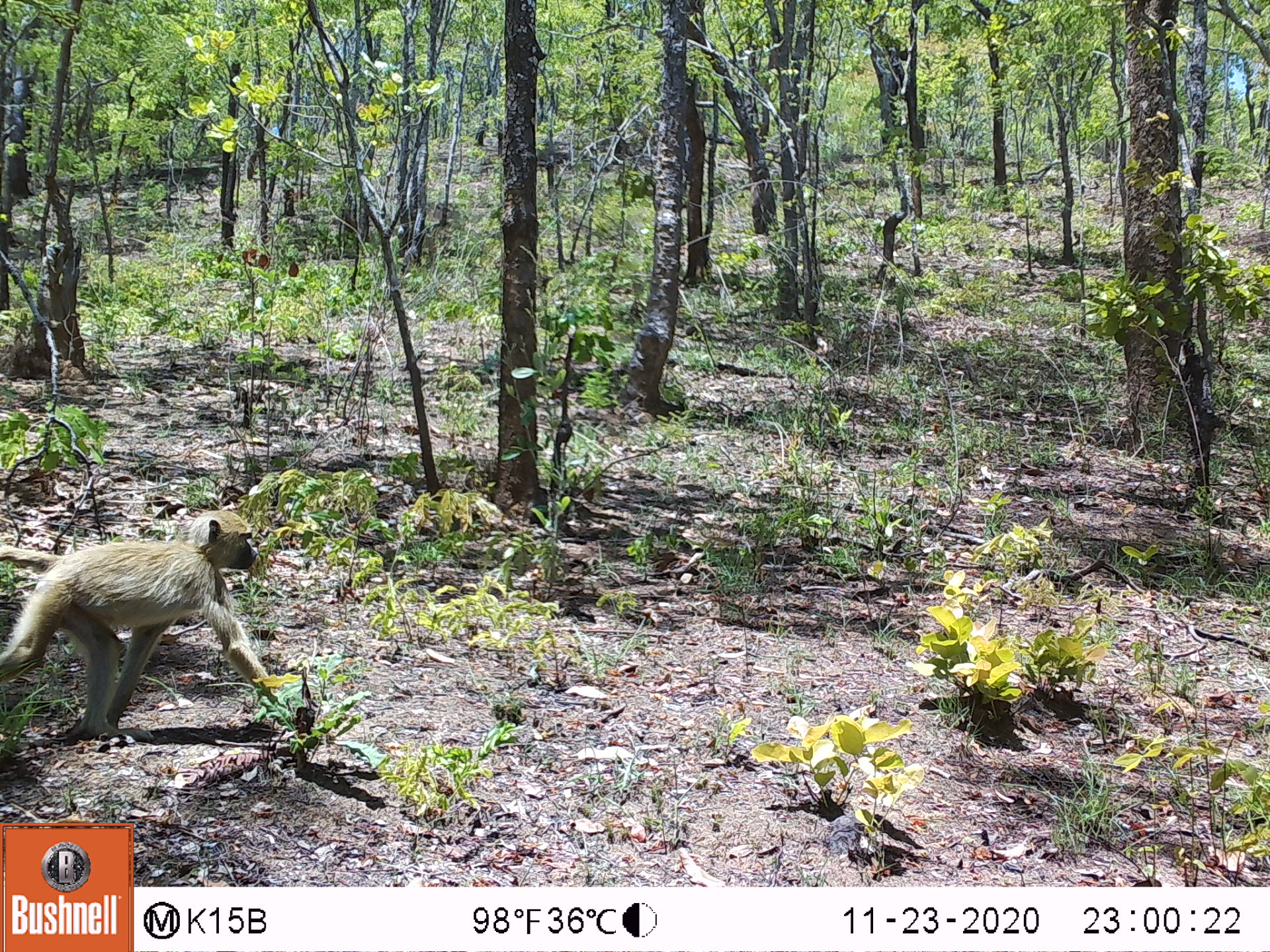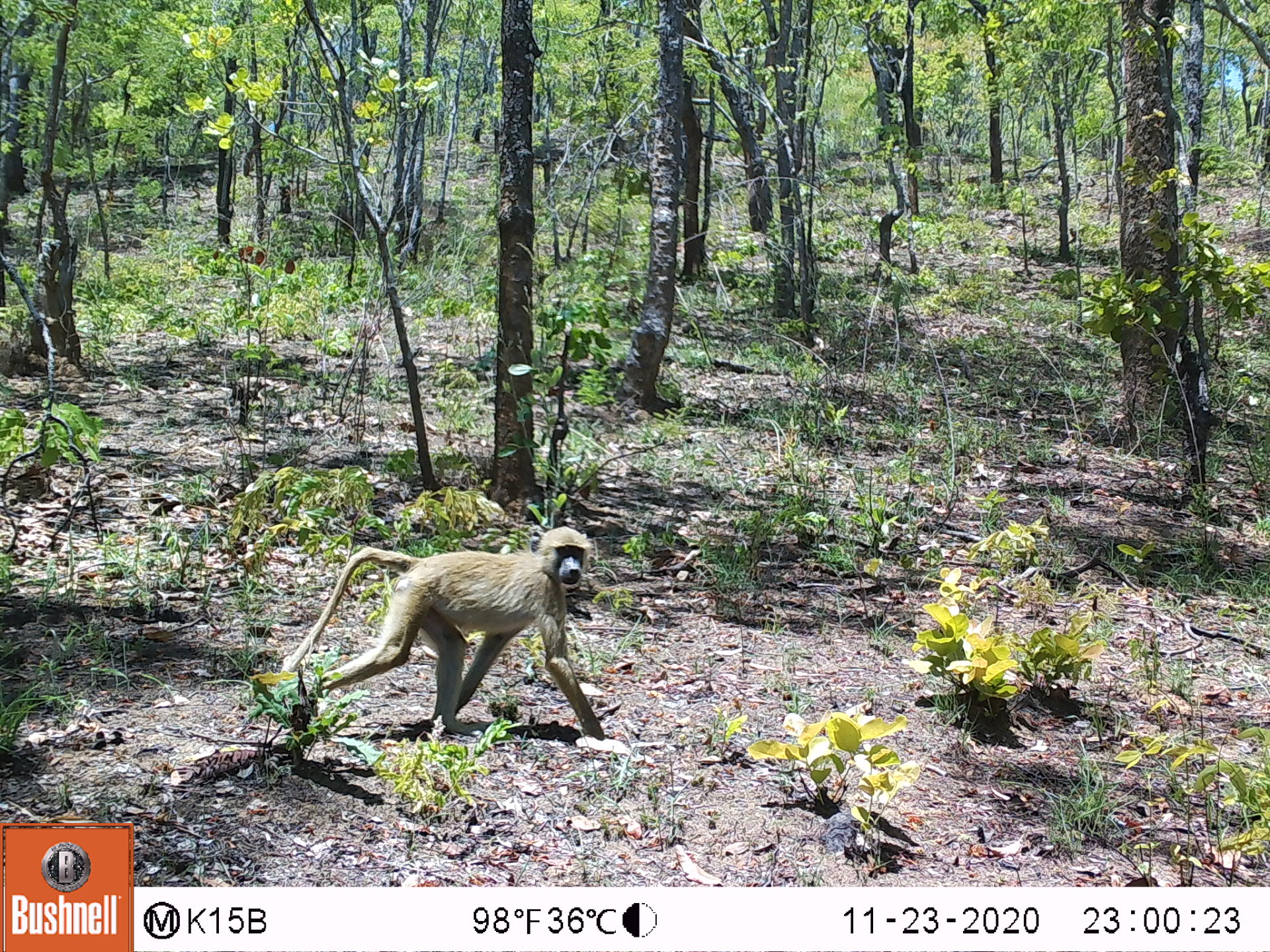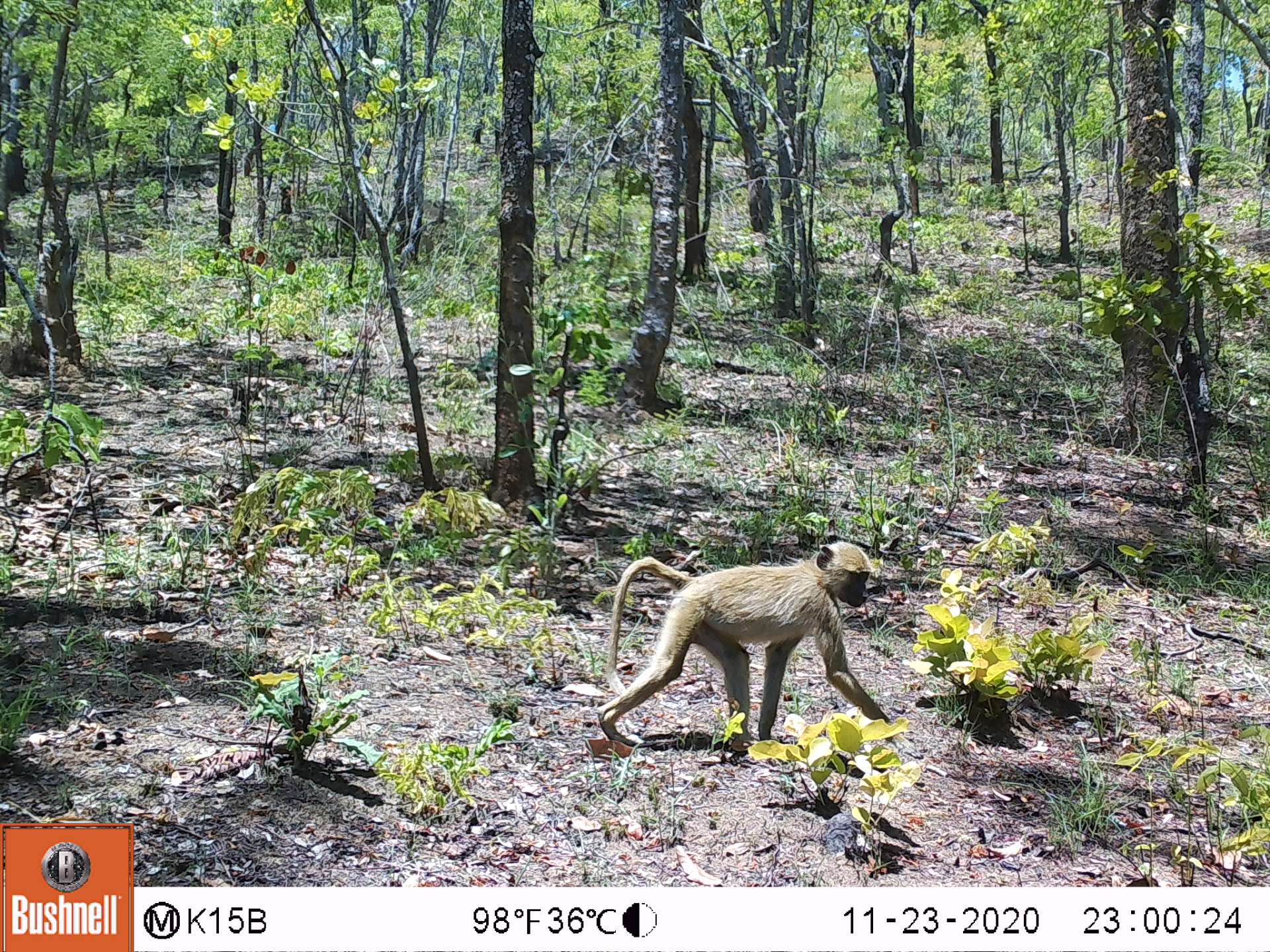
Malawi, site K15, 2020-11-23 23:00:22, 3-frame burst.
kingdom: Animalia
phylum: Chordata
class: Mammalia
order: Primates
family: Cercopithecidae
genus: Papio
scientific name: Papio cynocephalus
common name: yellow baboon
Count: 1.